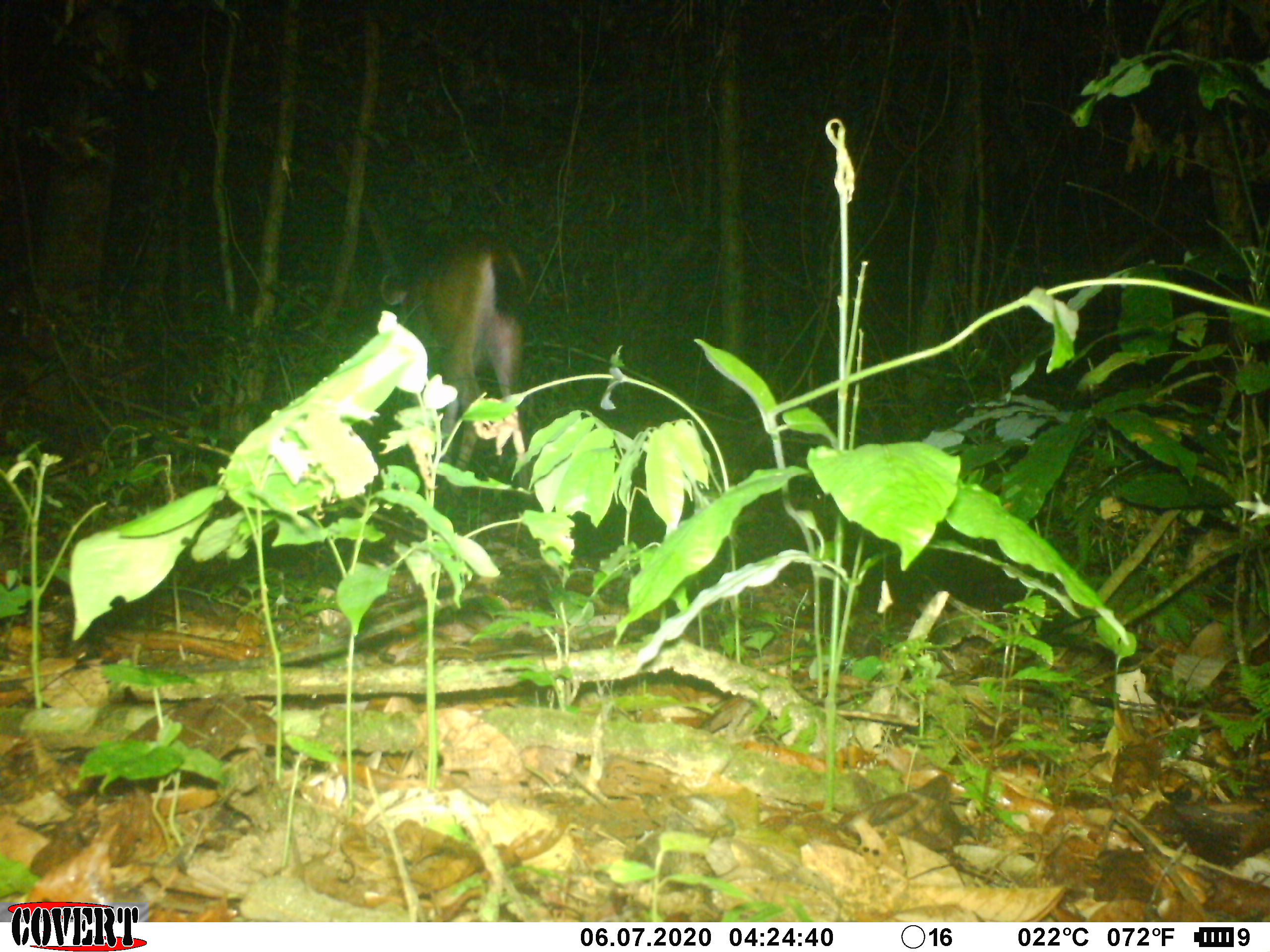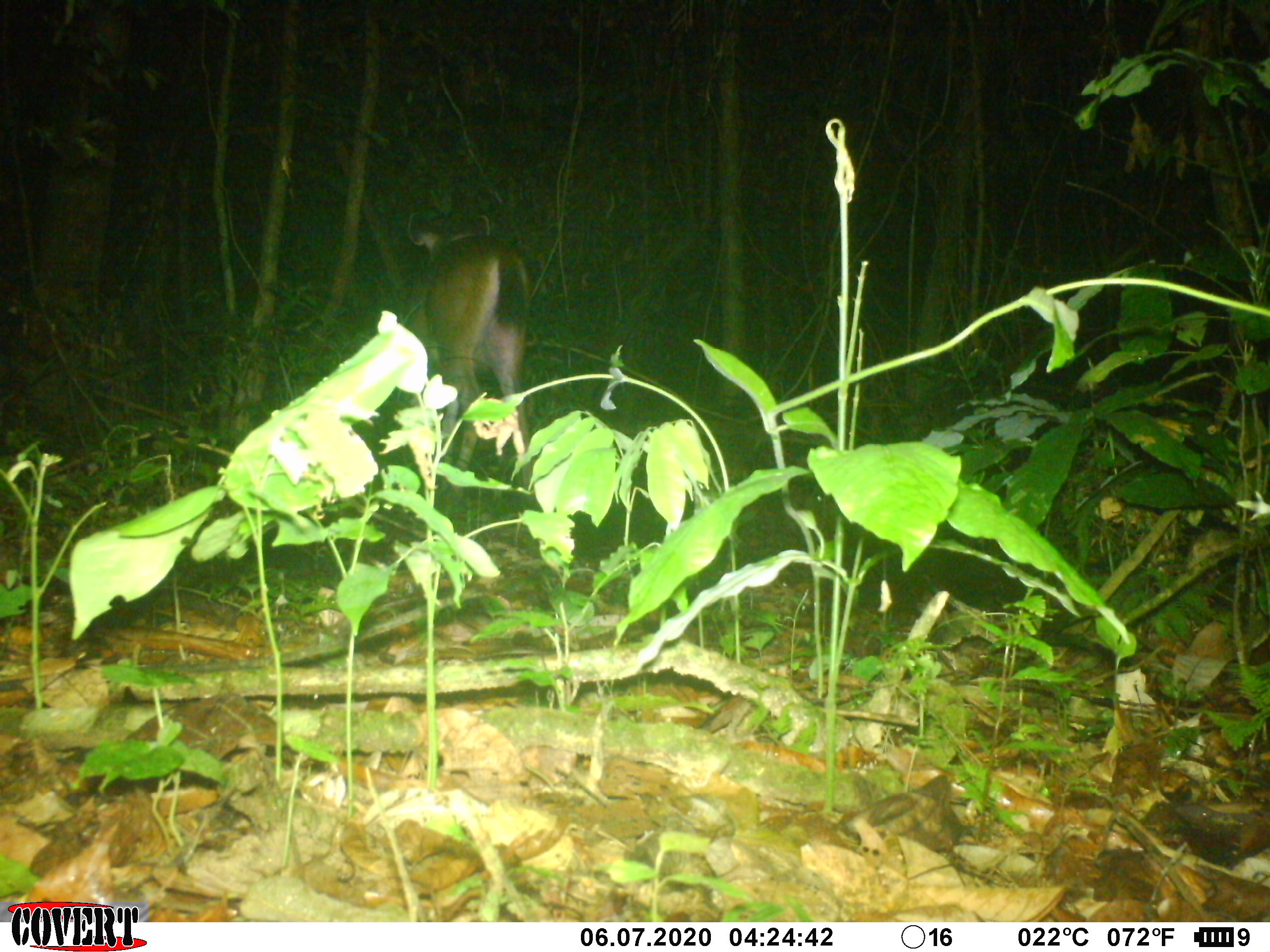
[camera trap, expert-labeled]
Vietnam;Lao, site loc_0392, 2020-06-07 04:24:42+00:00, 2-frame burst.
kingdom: Animalia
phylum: Chordata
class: Mammalia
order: Artiodactyla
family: Cervidae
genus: Rusa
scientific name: Rusa unicolor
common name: sambar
Sambar (Rusa unicolor). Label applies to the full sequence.